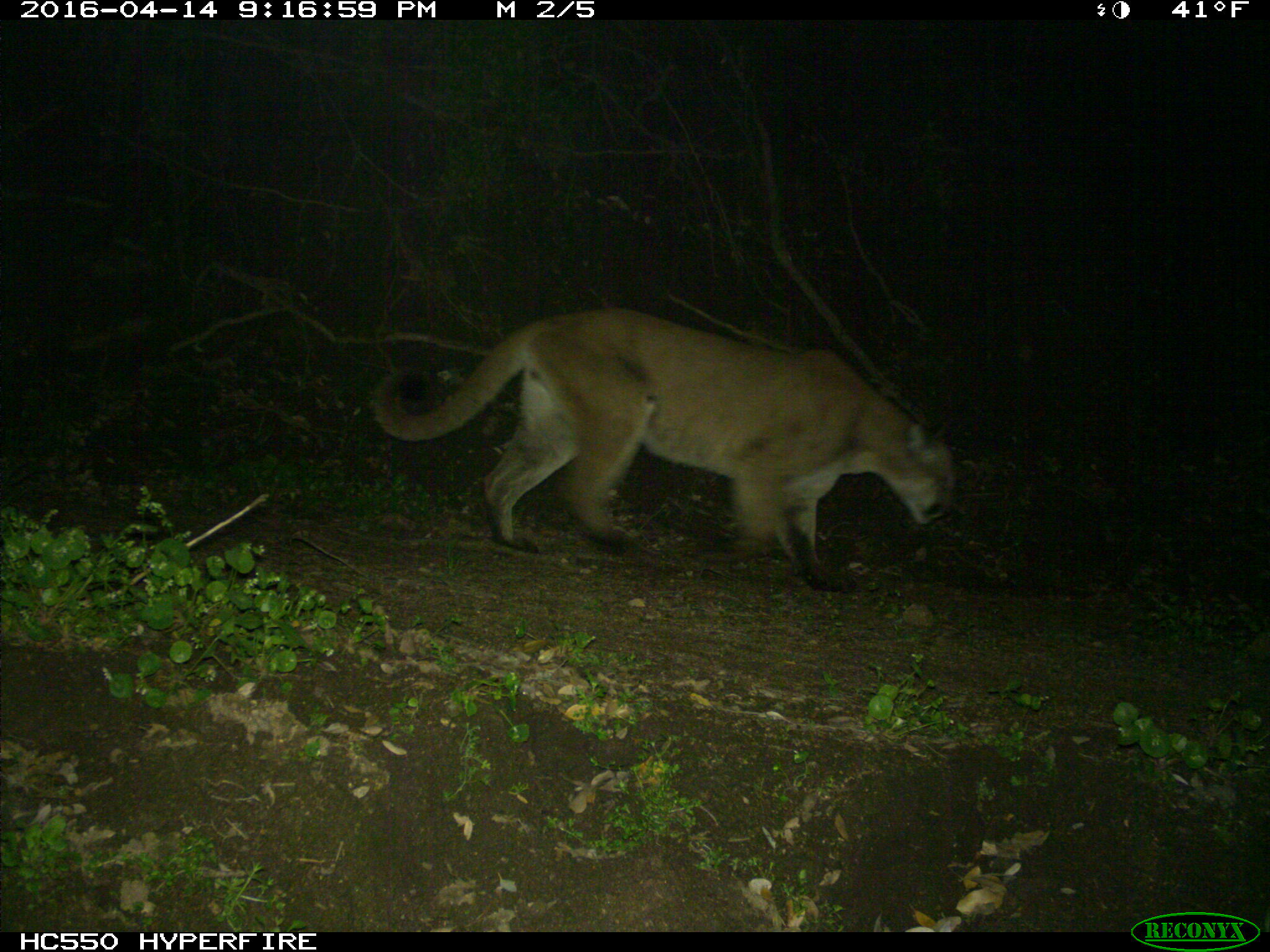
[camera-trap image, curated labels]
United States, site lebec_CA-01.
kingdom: Animalia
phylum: Chordata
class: Mammalia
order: Carnivora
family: Felidae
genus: Puma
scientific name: Puma concolor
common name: mountain lion